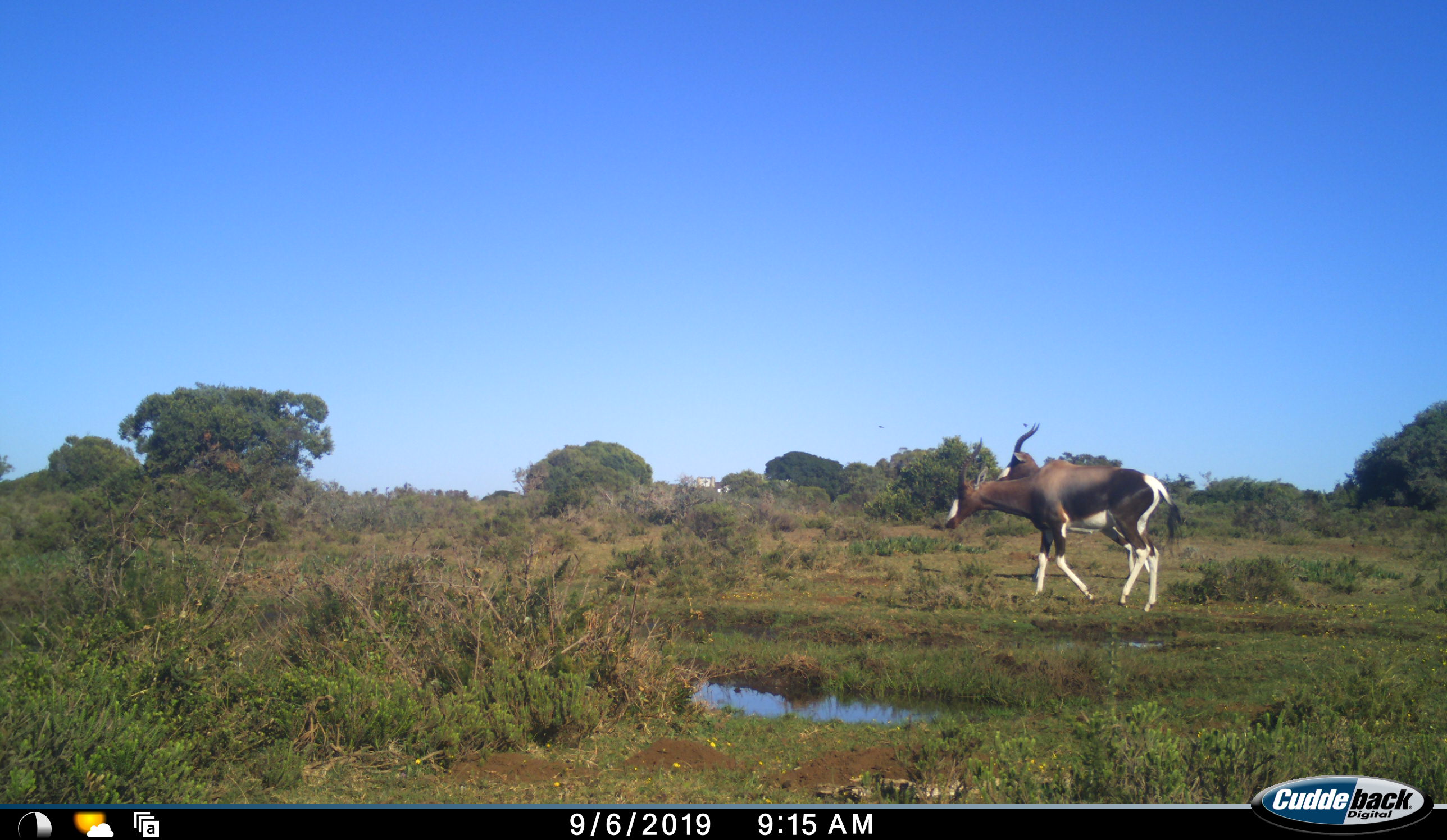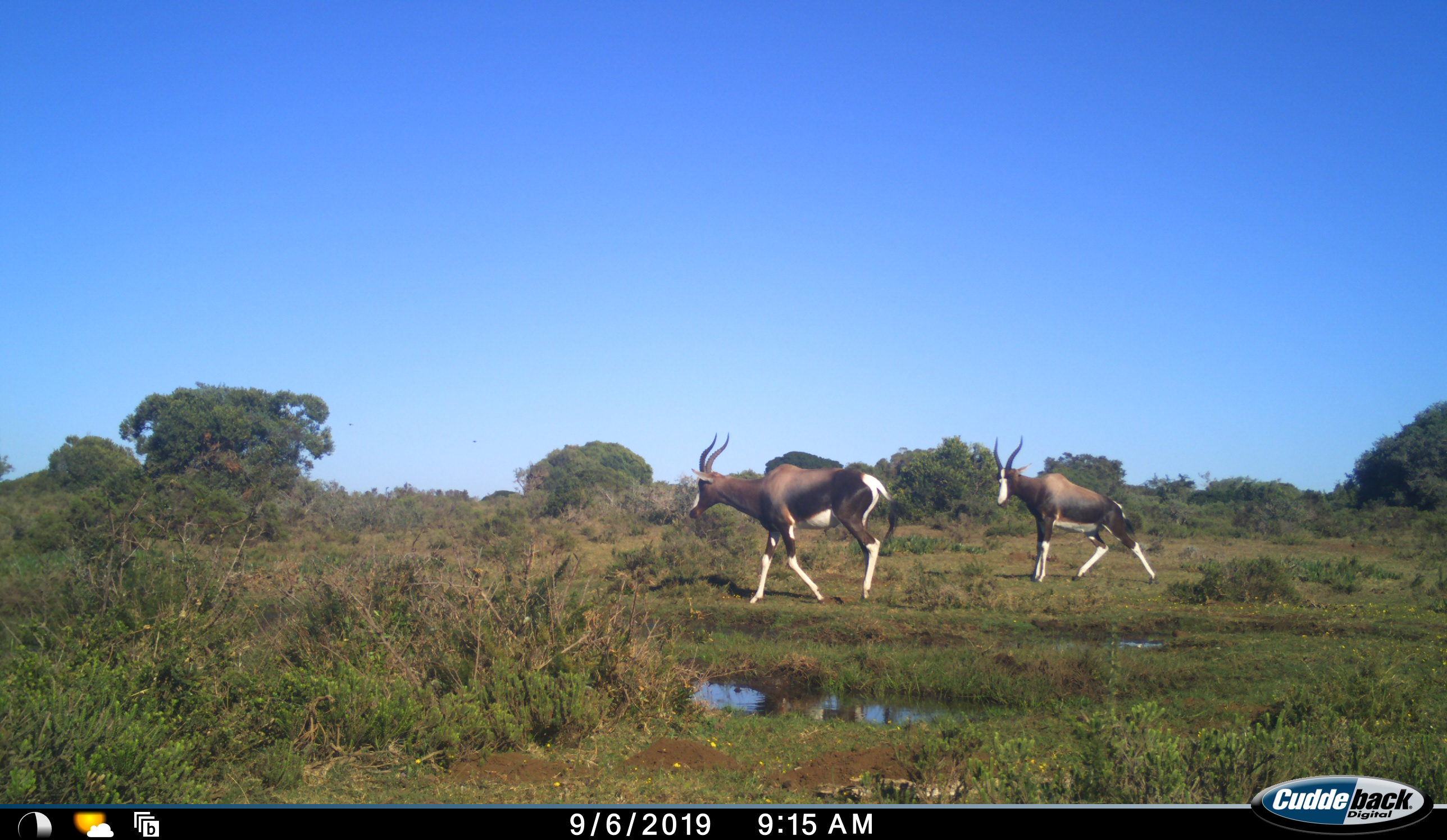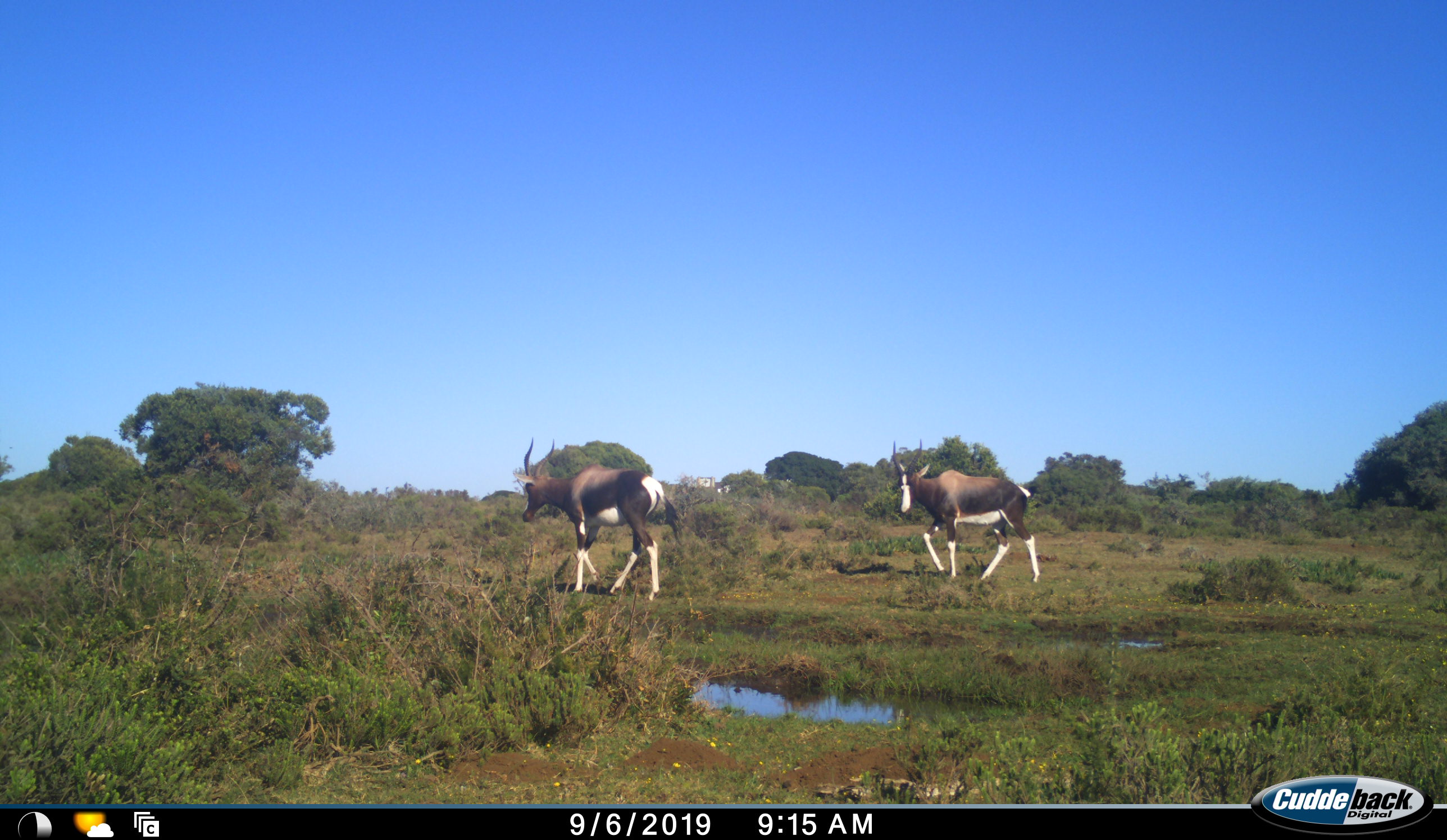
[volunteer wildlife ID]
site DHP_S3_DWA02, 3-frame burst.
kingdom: Animalia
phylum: Chordata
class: Mammalia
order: Artiodactyla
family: Bovidae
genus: Damaliscus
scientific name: Damaliscus pygargus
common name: bontebok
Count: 2.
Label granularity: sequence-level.